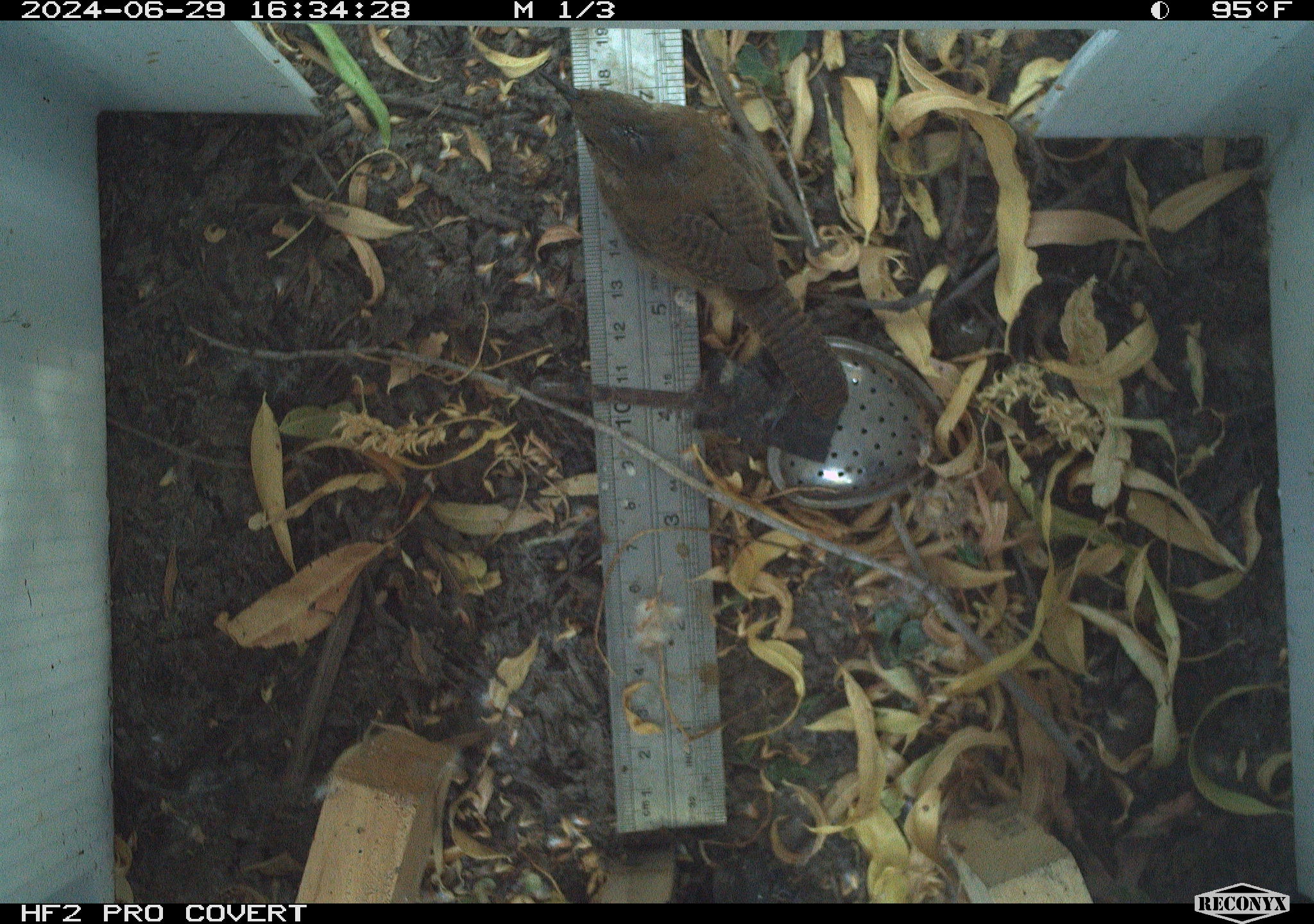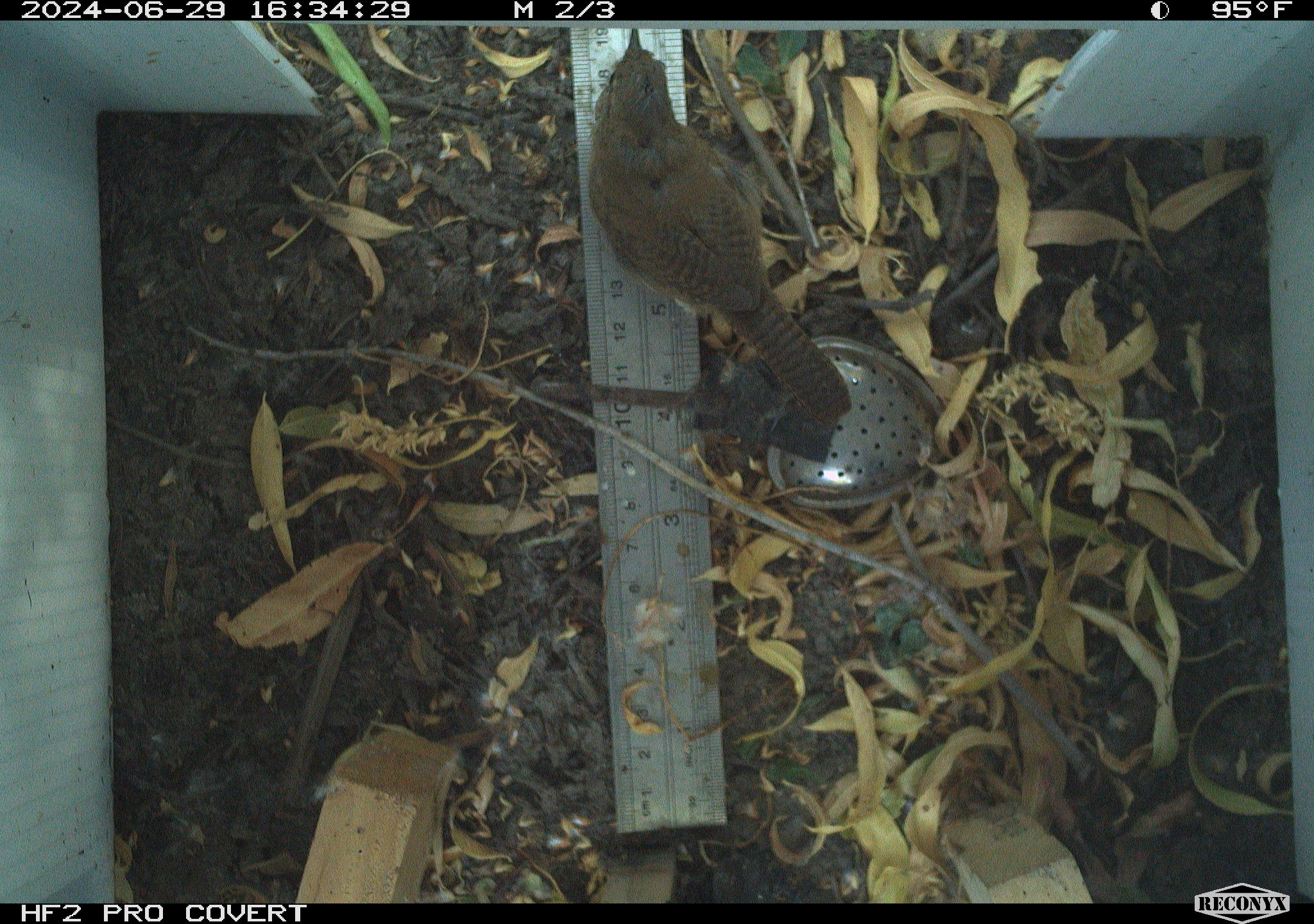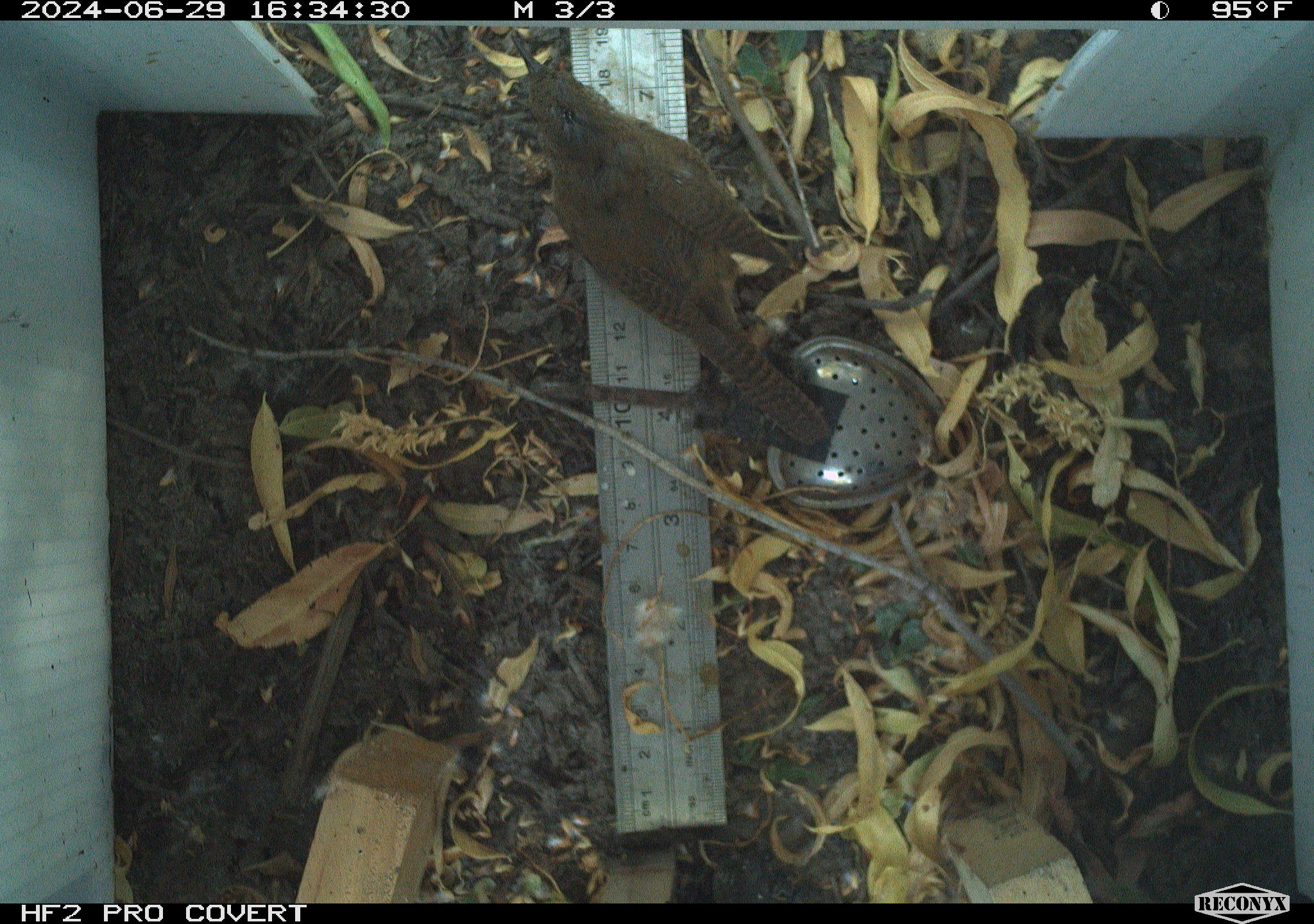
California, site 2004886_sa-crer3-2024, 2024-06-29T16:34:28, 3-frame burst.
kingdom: Animalia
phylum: Chordata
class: Aves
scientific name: Aves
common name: bird